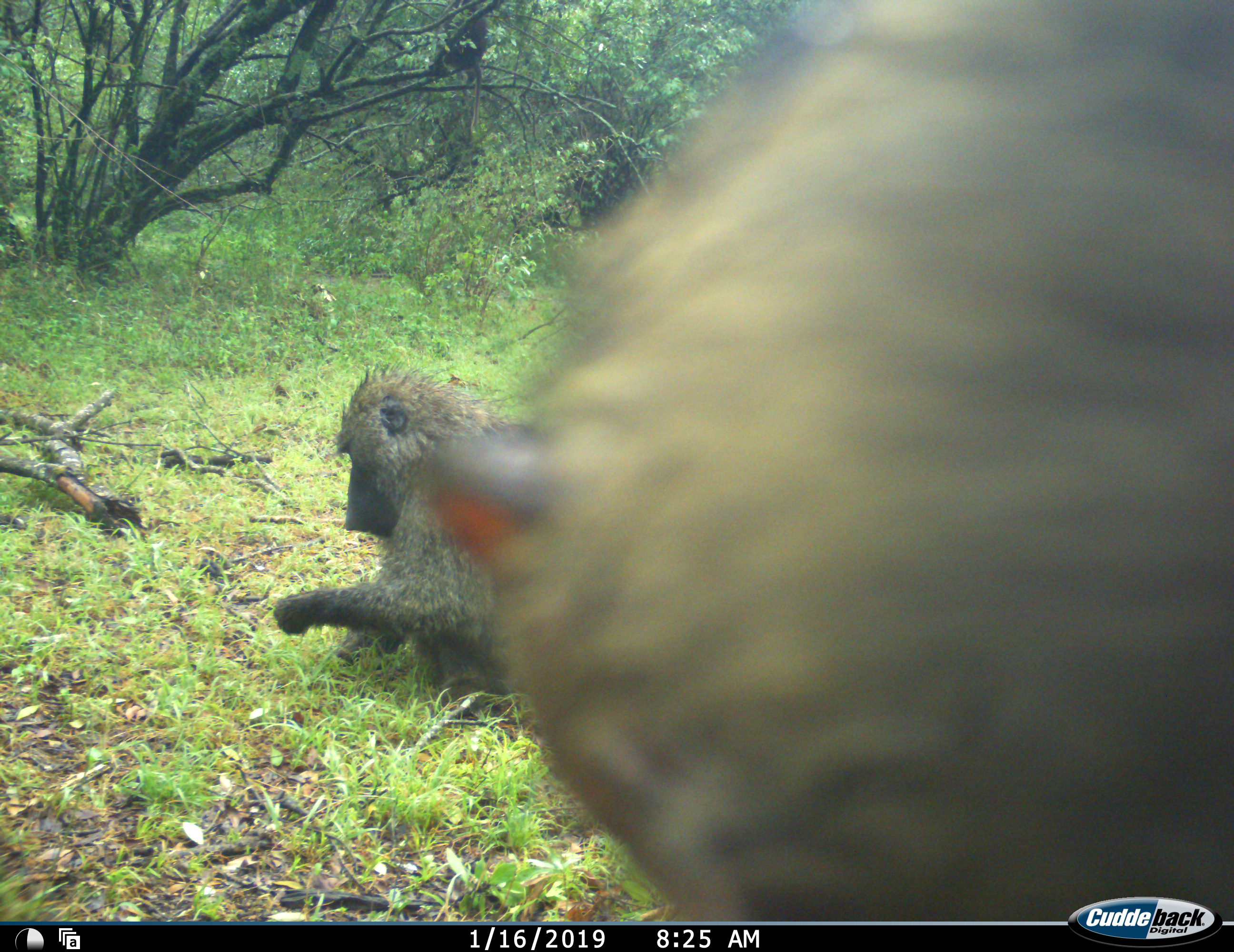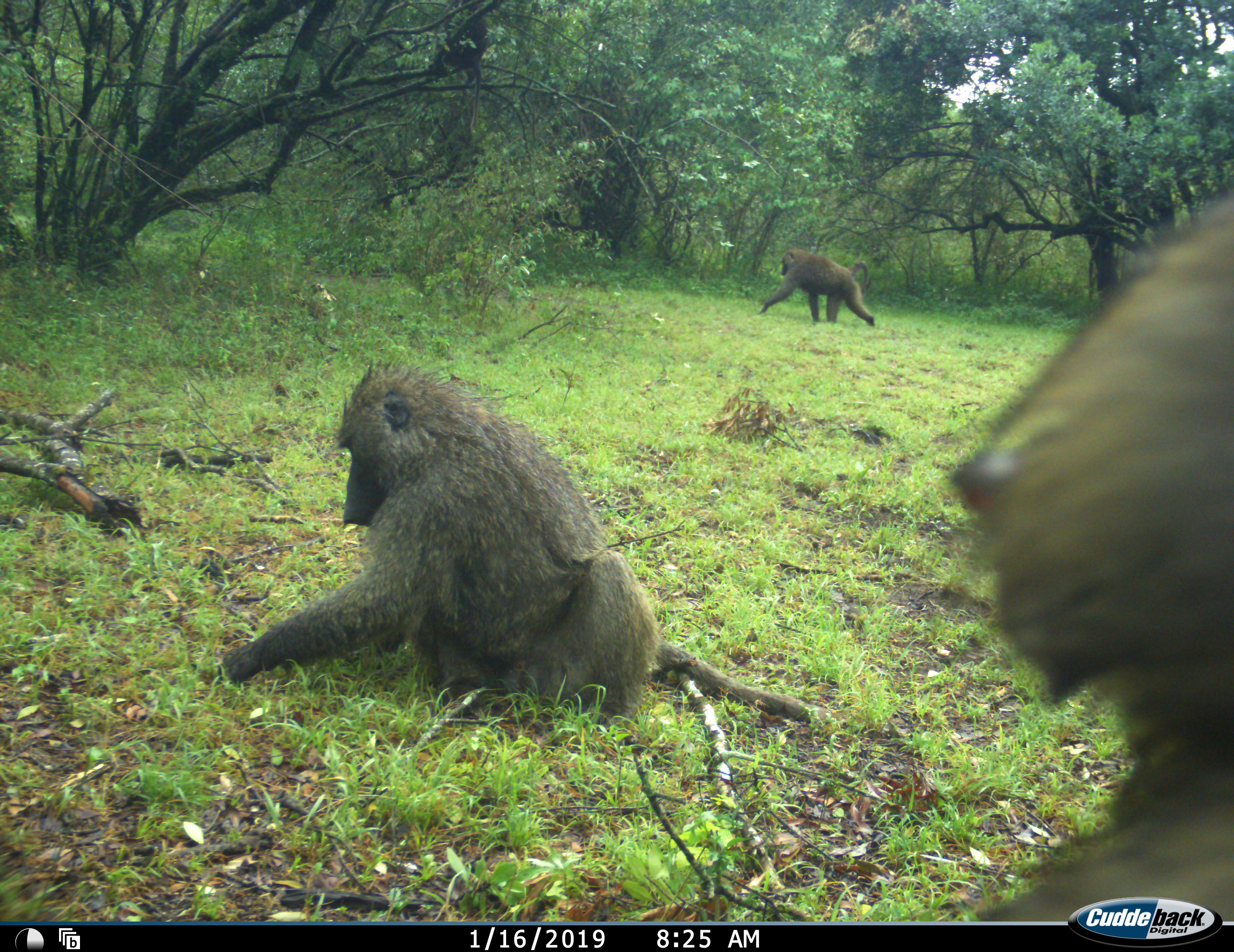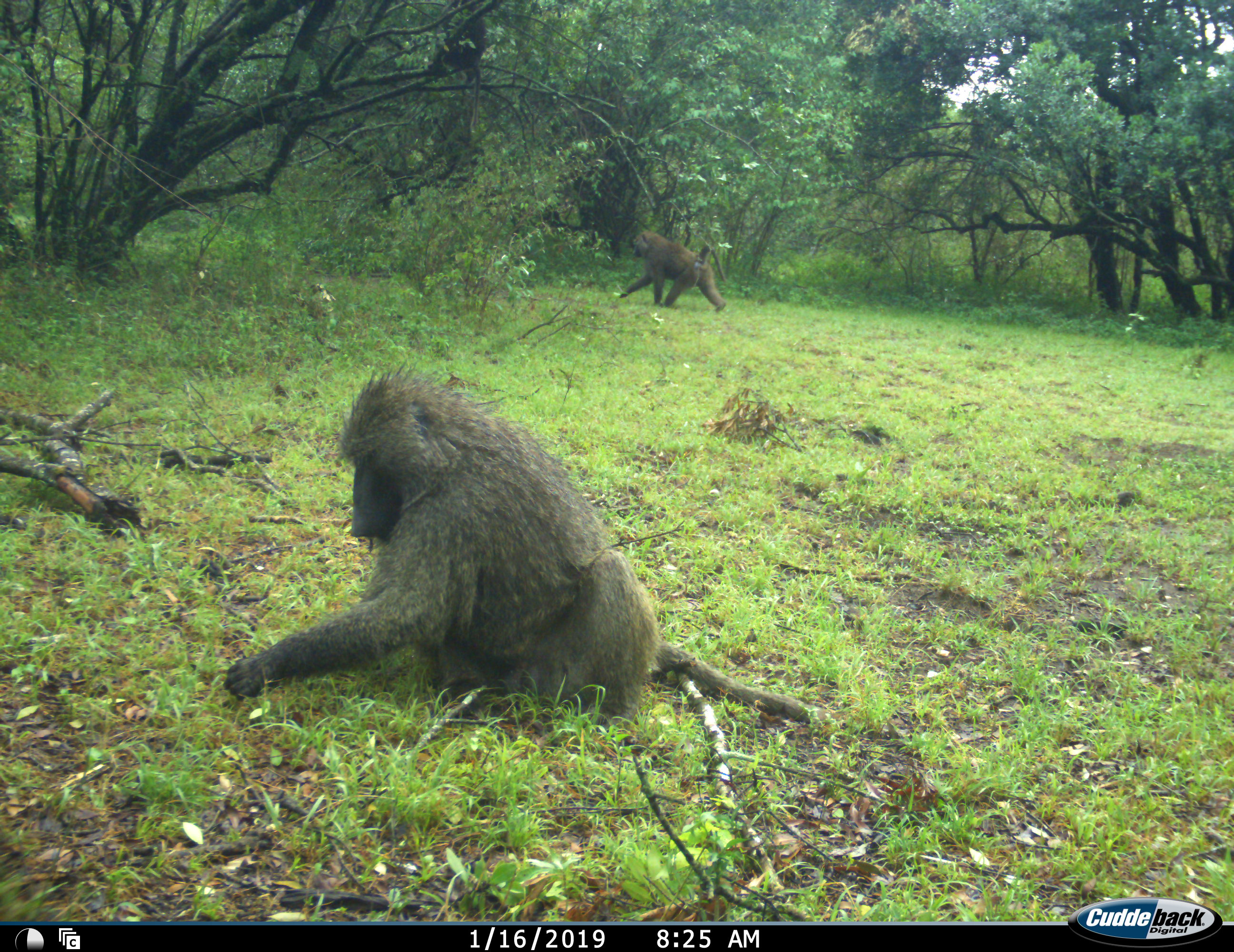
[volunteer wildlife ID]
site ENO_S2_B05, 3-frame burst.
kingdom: Animalia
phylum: Chordata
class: Mammalia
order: Primates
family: Cercopithecidae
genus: Papio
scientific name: Papio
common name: baboon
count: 3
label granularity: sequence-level